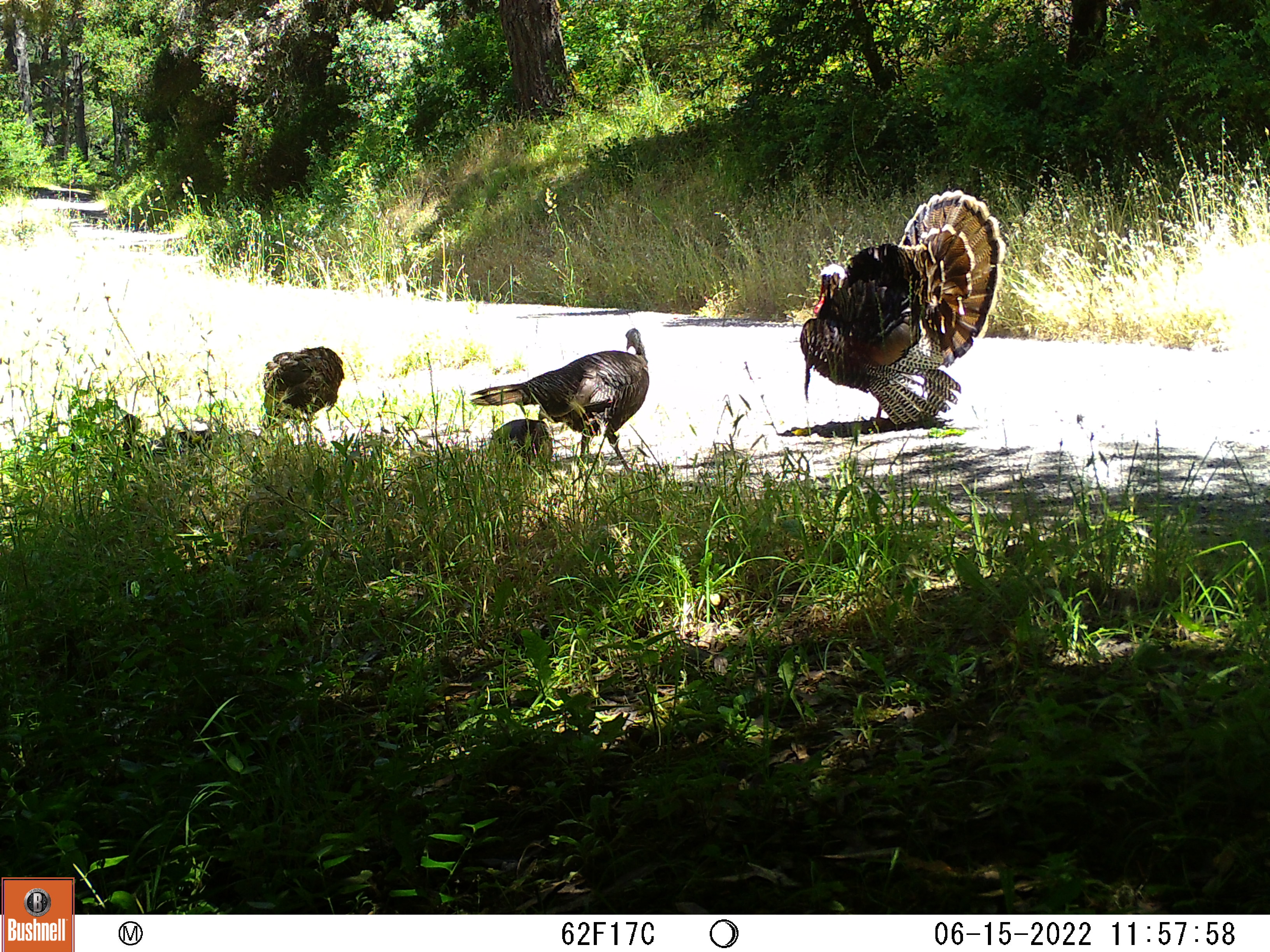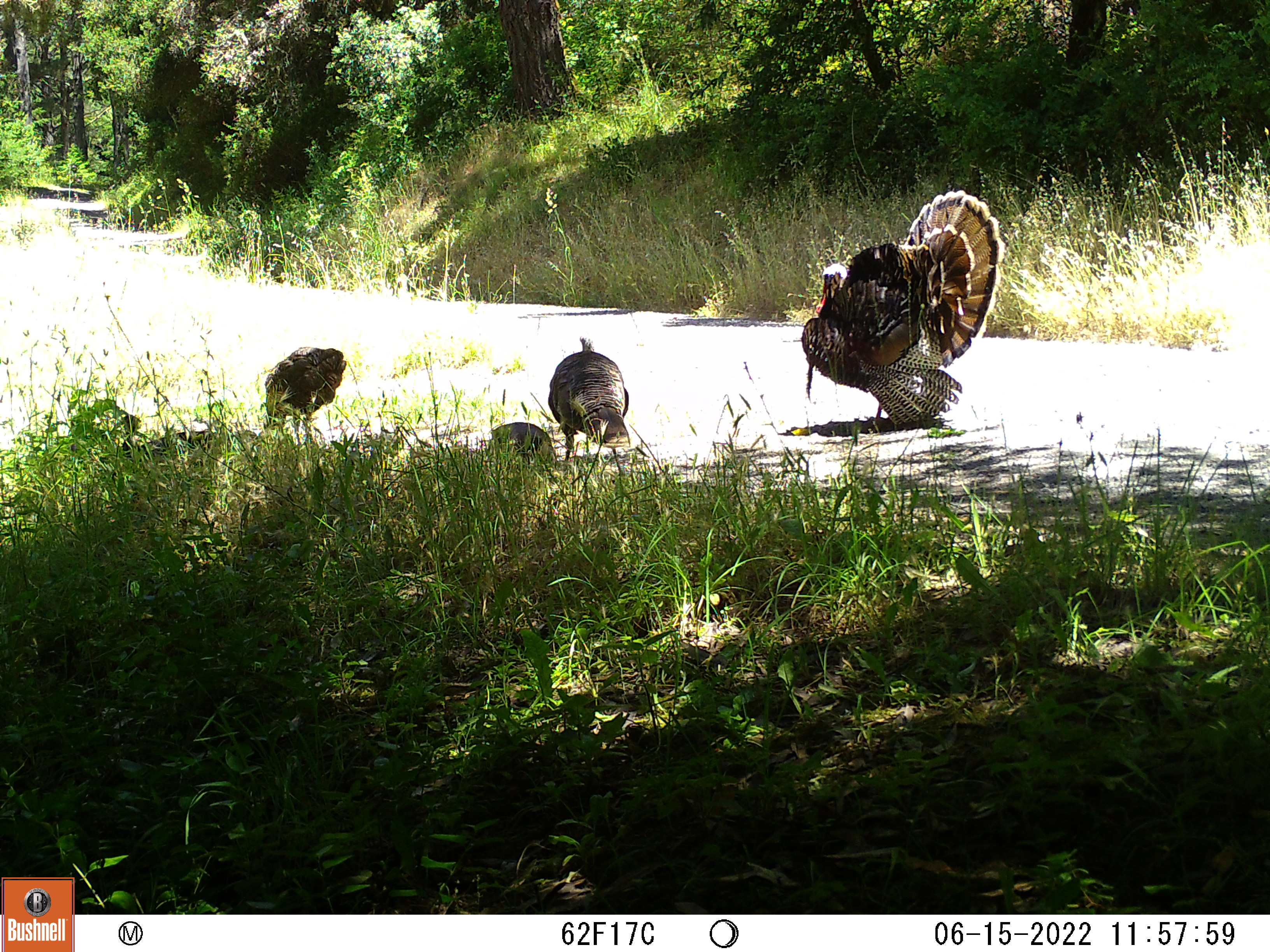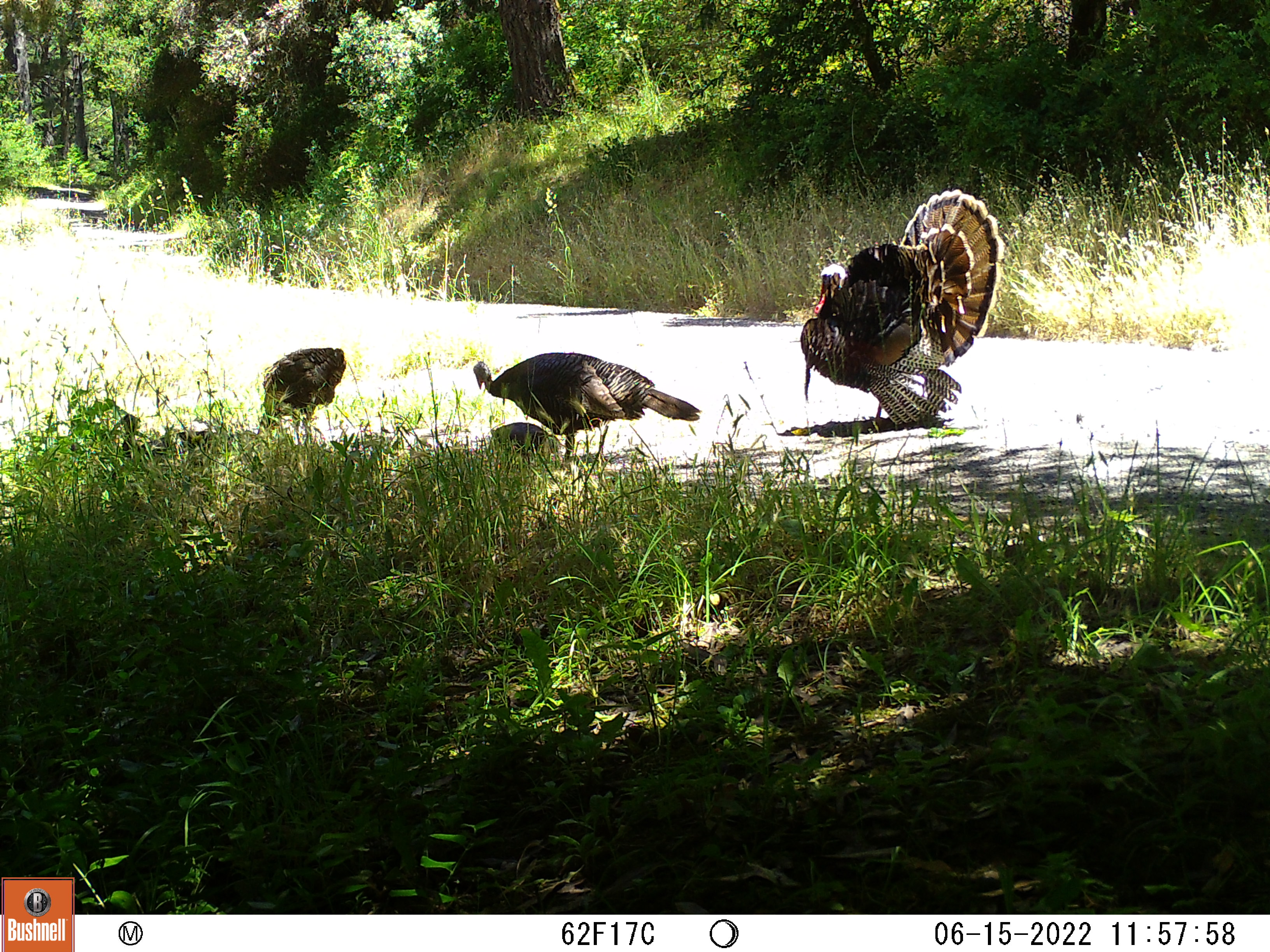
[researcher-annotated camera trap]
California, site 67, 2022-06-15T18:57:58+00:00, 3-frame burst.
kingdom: Animalia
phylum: Chordata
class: Aves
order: Galliformes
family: Phasianidae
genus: Meleagris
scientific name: Meleagris gallopavo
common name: turkey